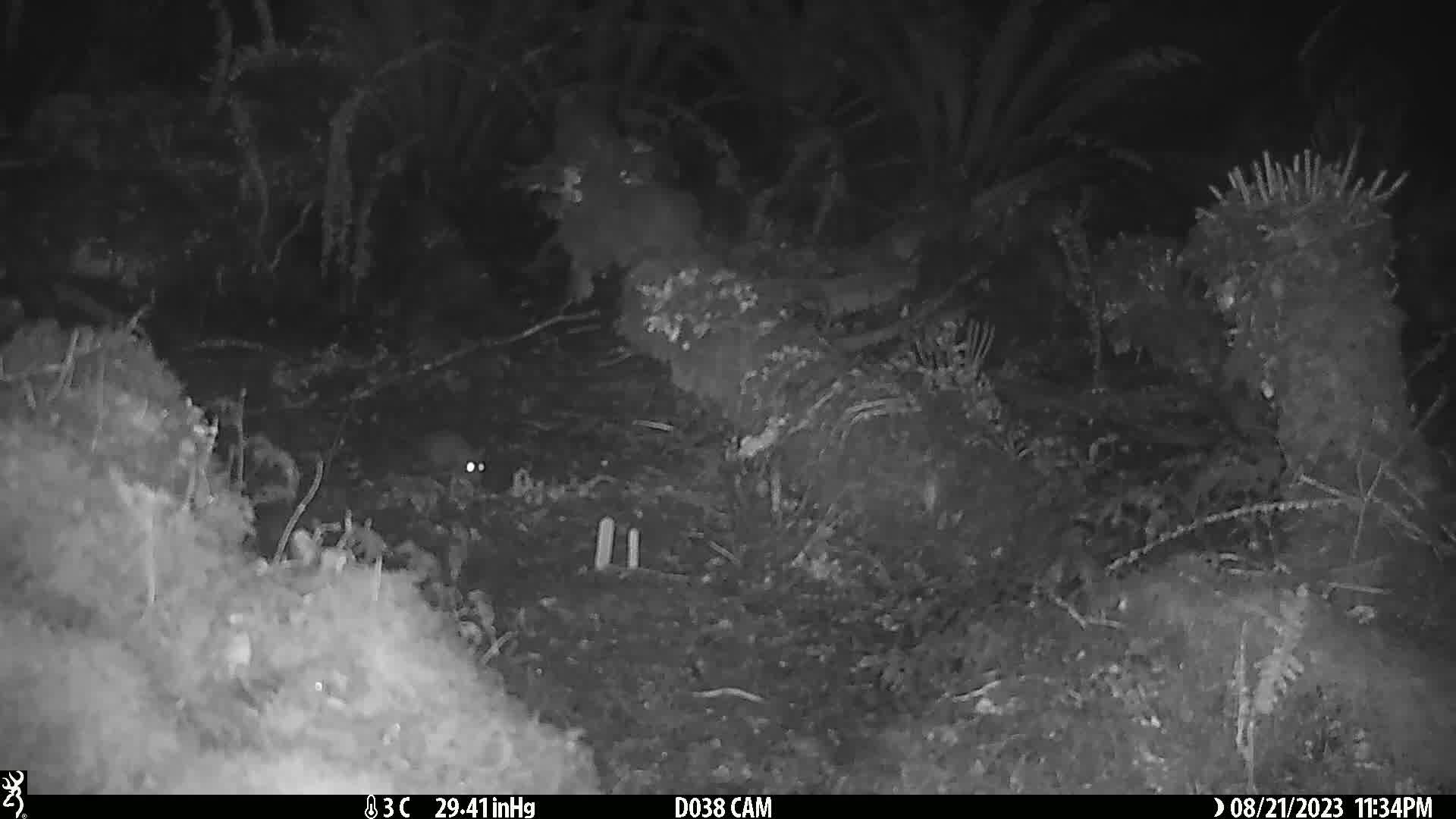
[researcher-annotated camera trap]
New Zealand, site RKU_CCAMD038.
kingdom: Animalia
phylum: Chordata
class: Mammalia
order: Rodentia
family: Muridae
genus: Rattus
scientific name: Rattus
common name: rat